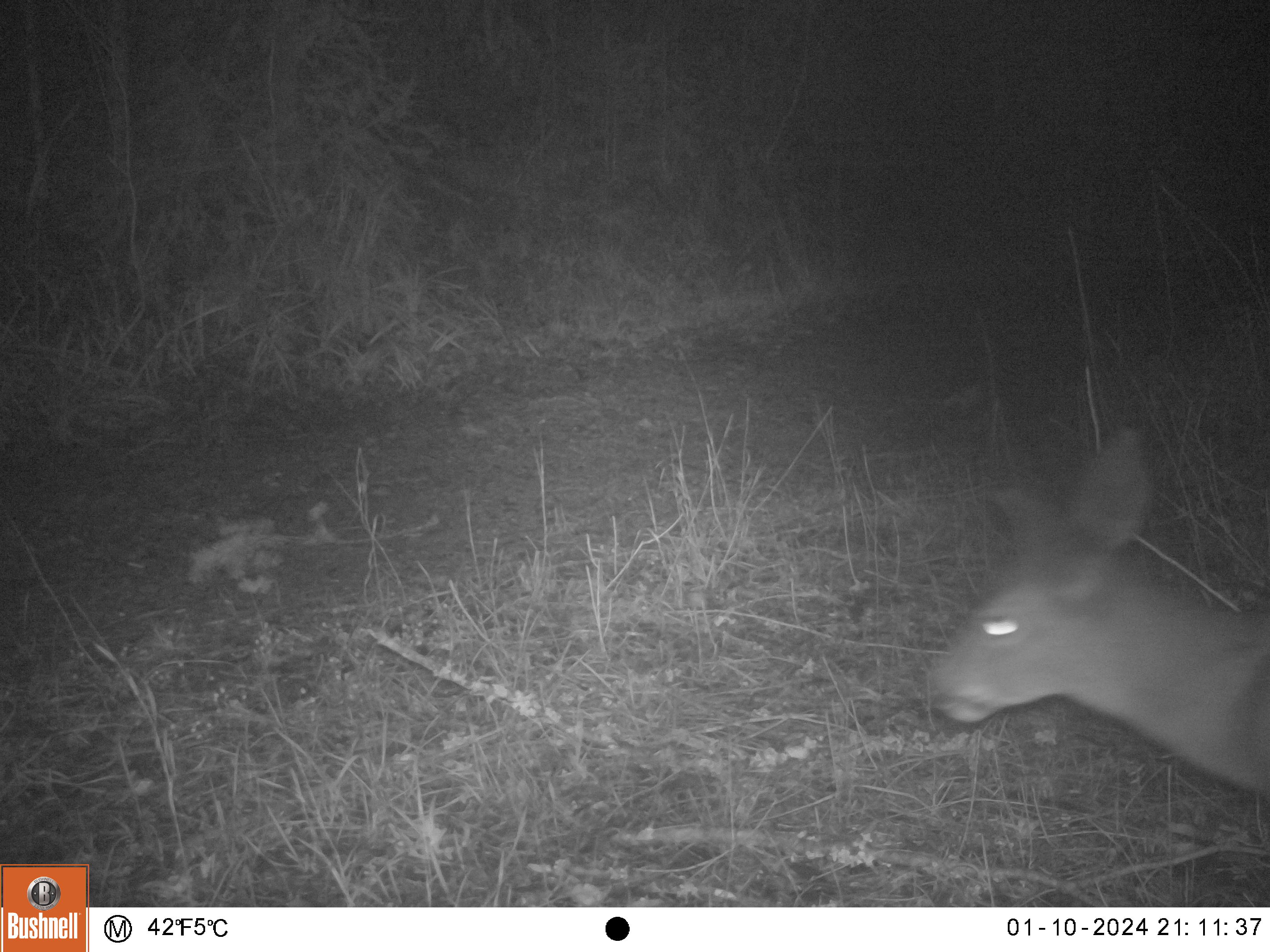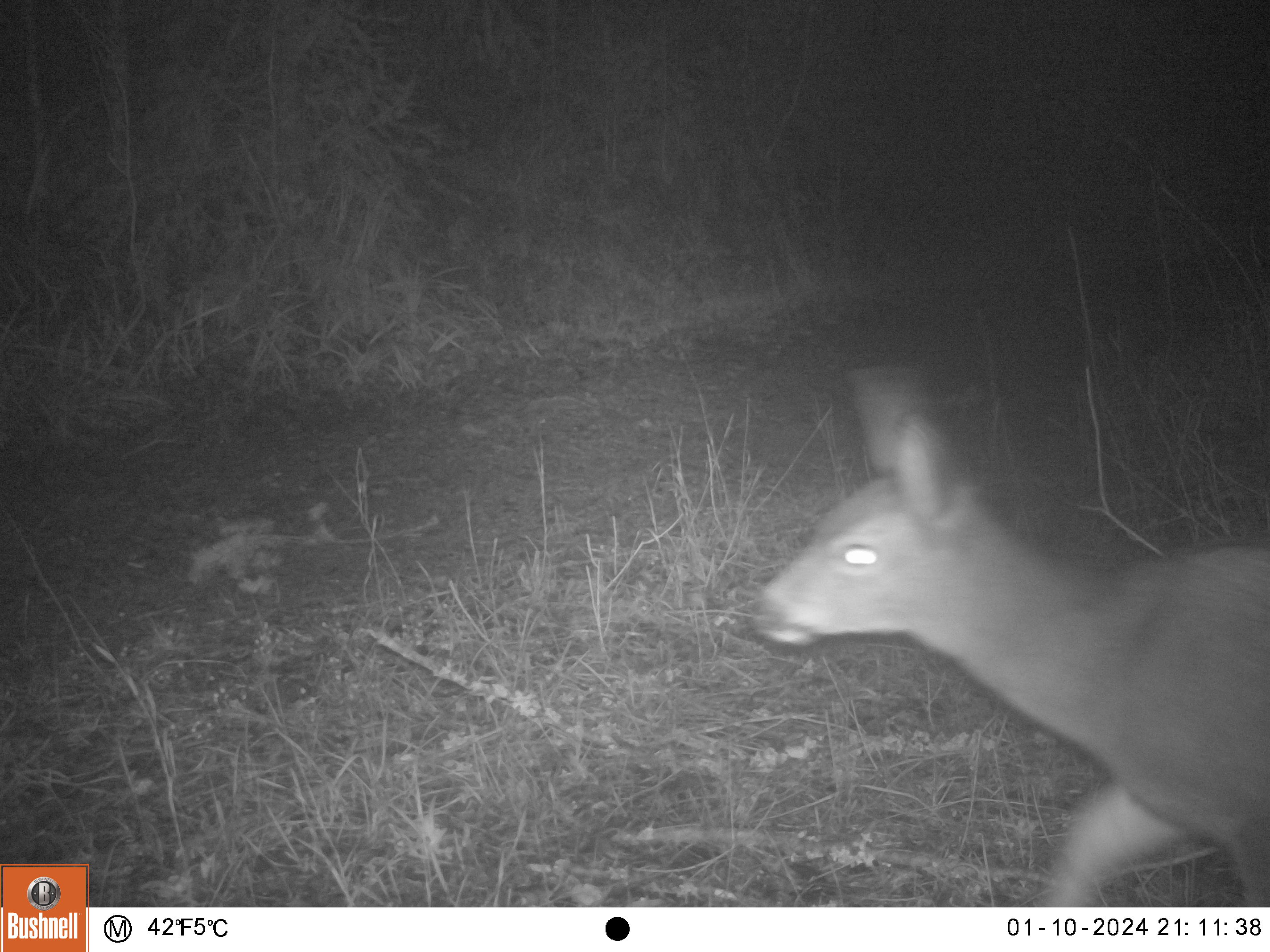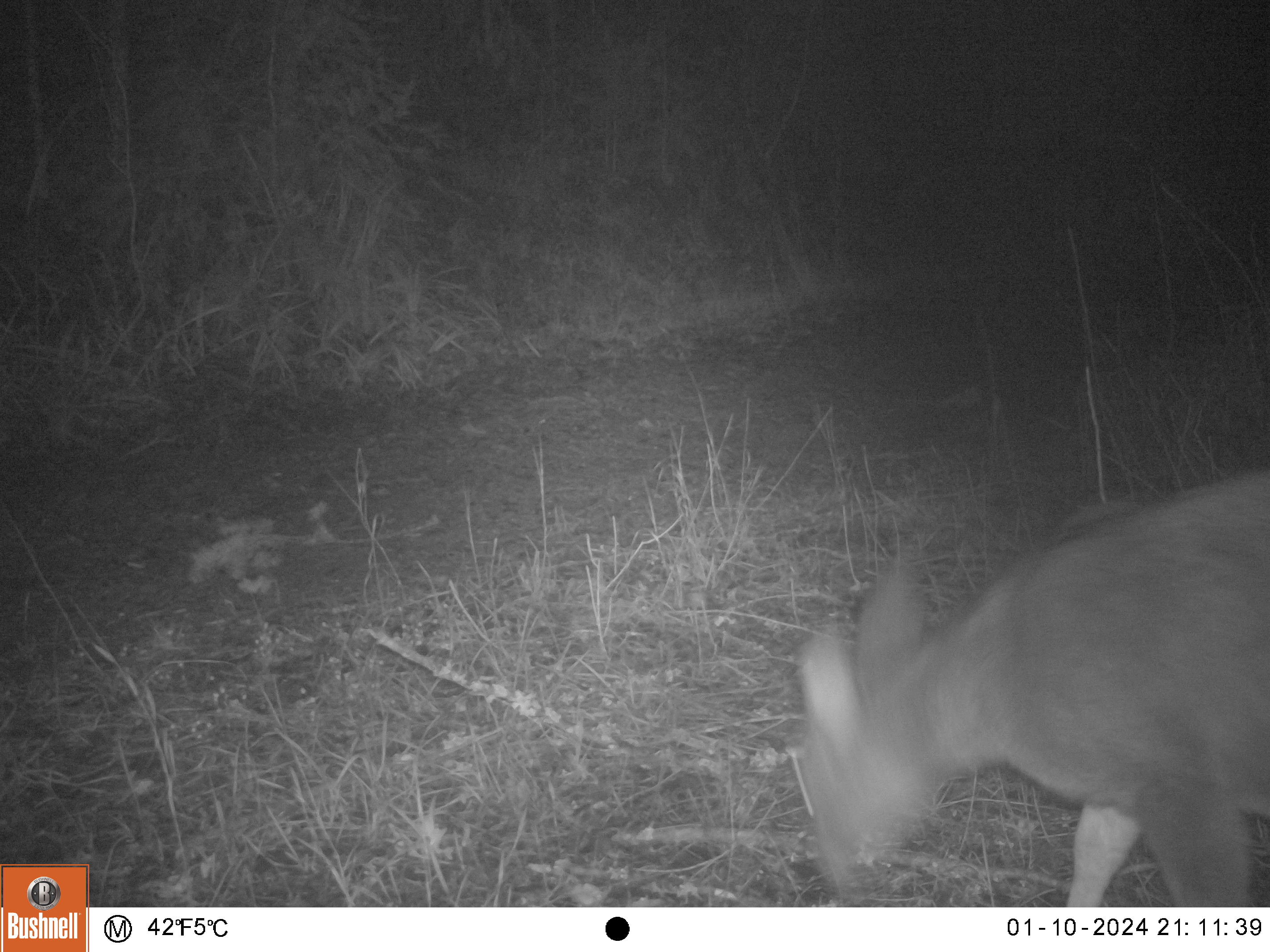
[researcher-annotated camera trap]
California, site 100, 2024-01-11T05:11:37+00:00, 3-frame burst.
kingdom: Animalia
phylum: Chordata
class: Mammalia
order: Artiodactyla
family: Cervidae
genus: Odocoileus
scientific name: Odocoileus hemionus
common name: mule deer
Mule deer (Odocoileus hemionus).